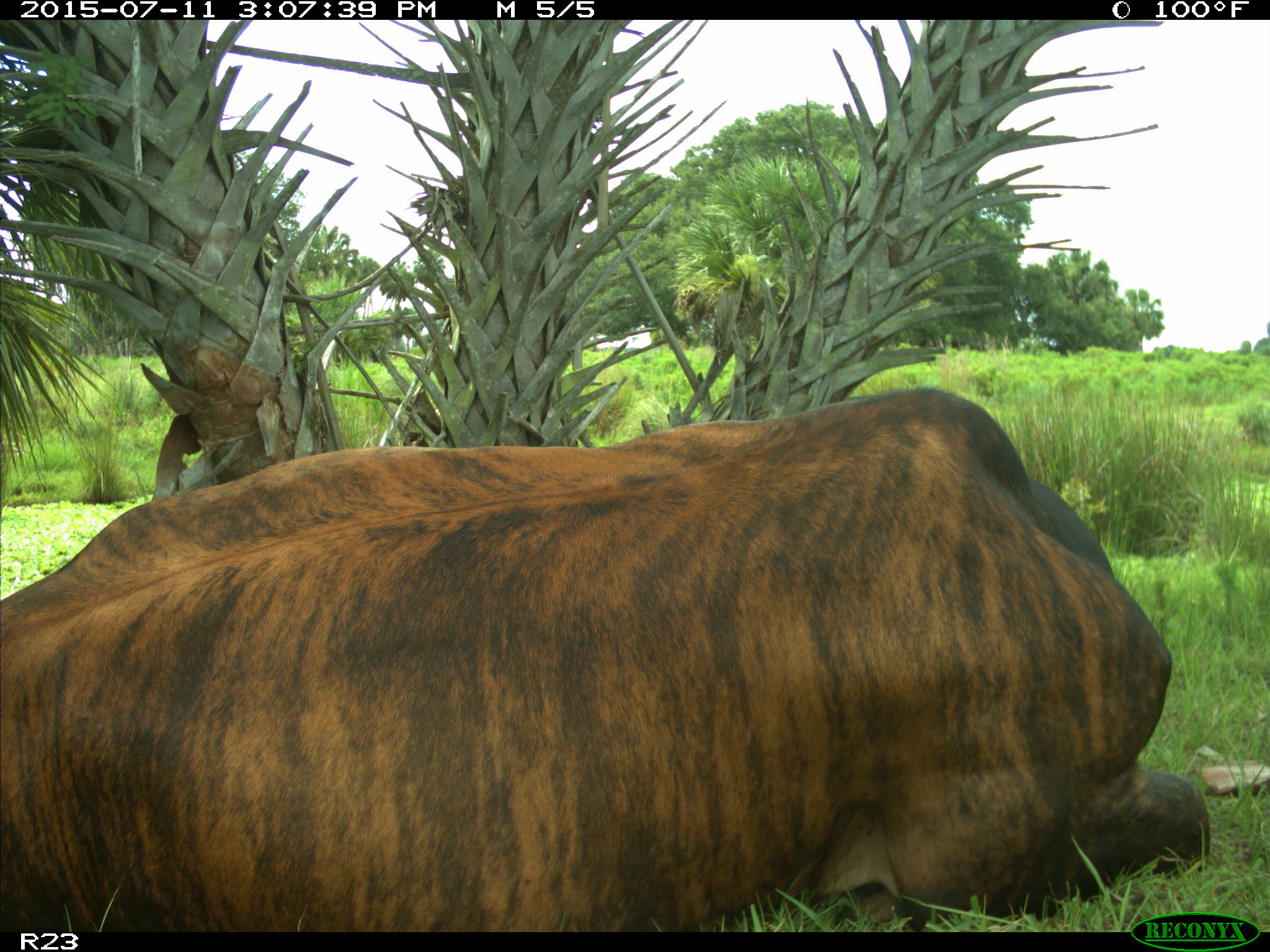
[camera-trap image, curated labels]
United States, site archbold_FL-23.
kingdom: Animalia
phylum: Chordata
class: Mammalia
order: Artiodactyla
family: Bovidae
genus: Bos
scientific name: Bos taurus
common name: domestic cow